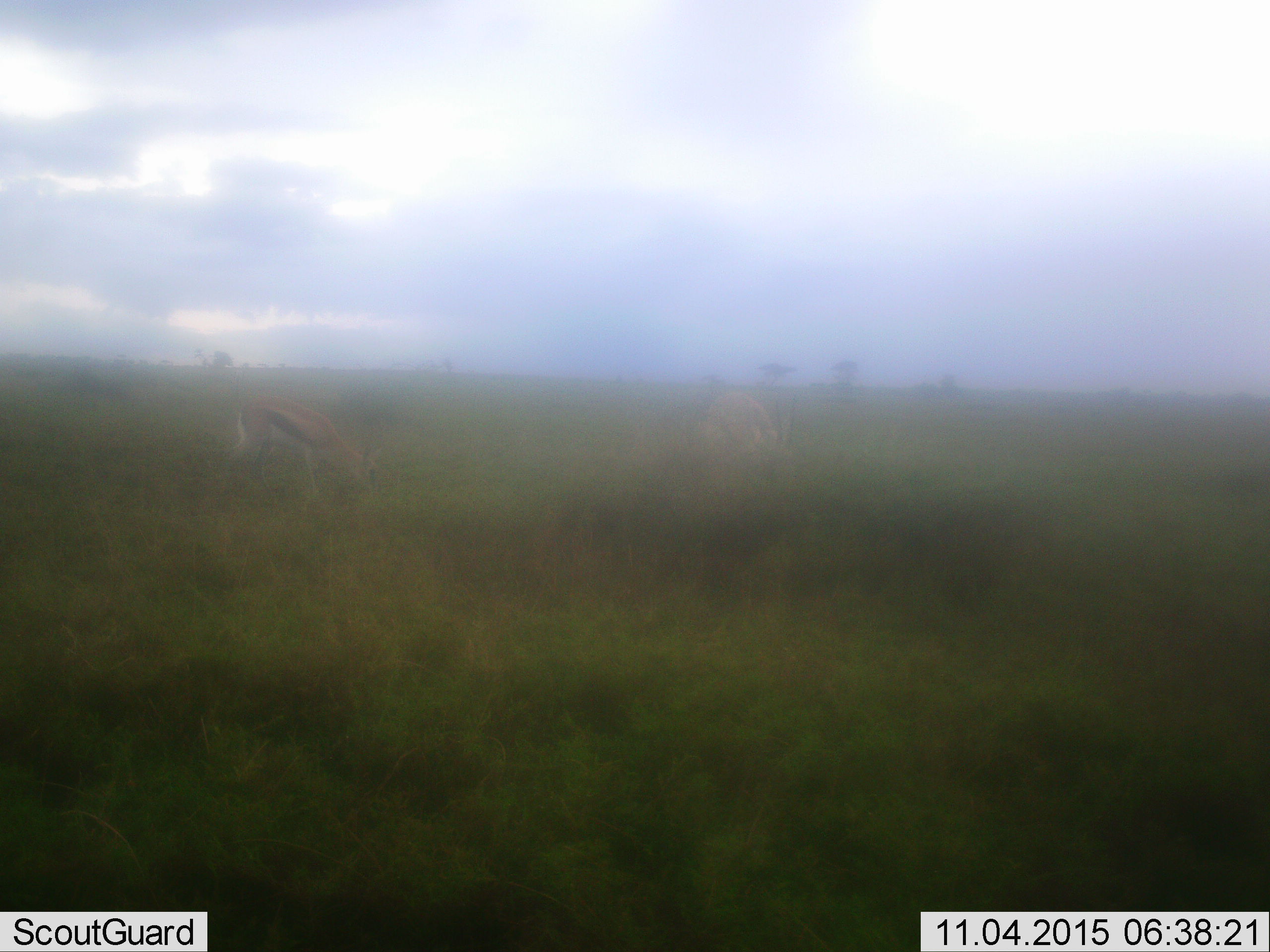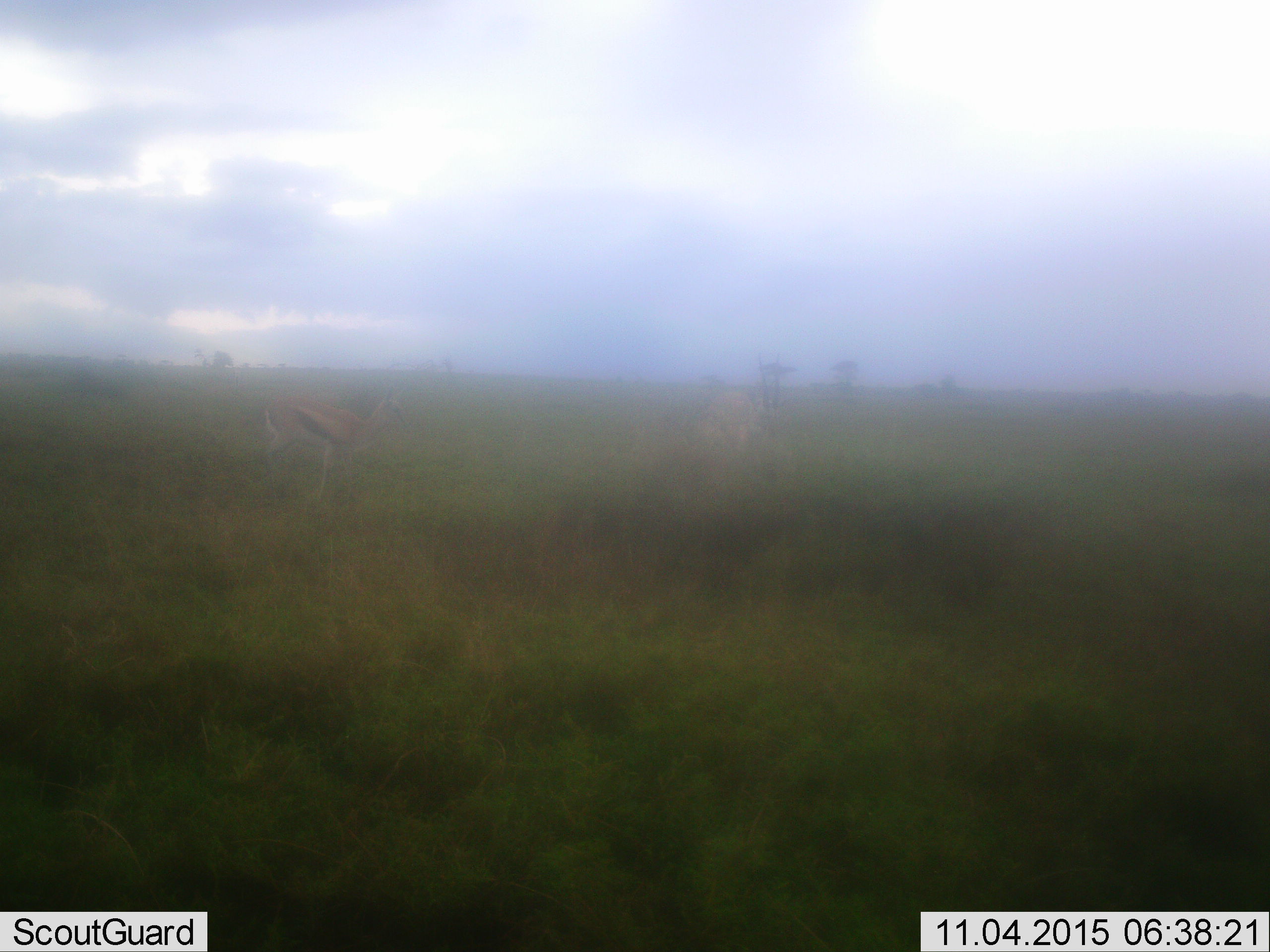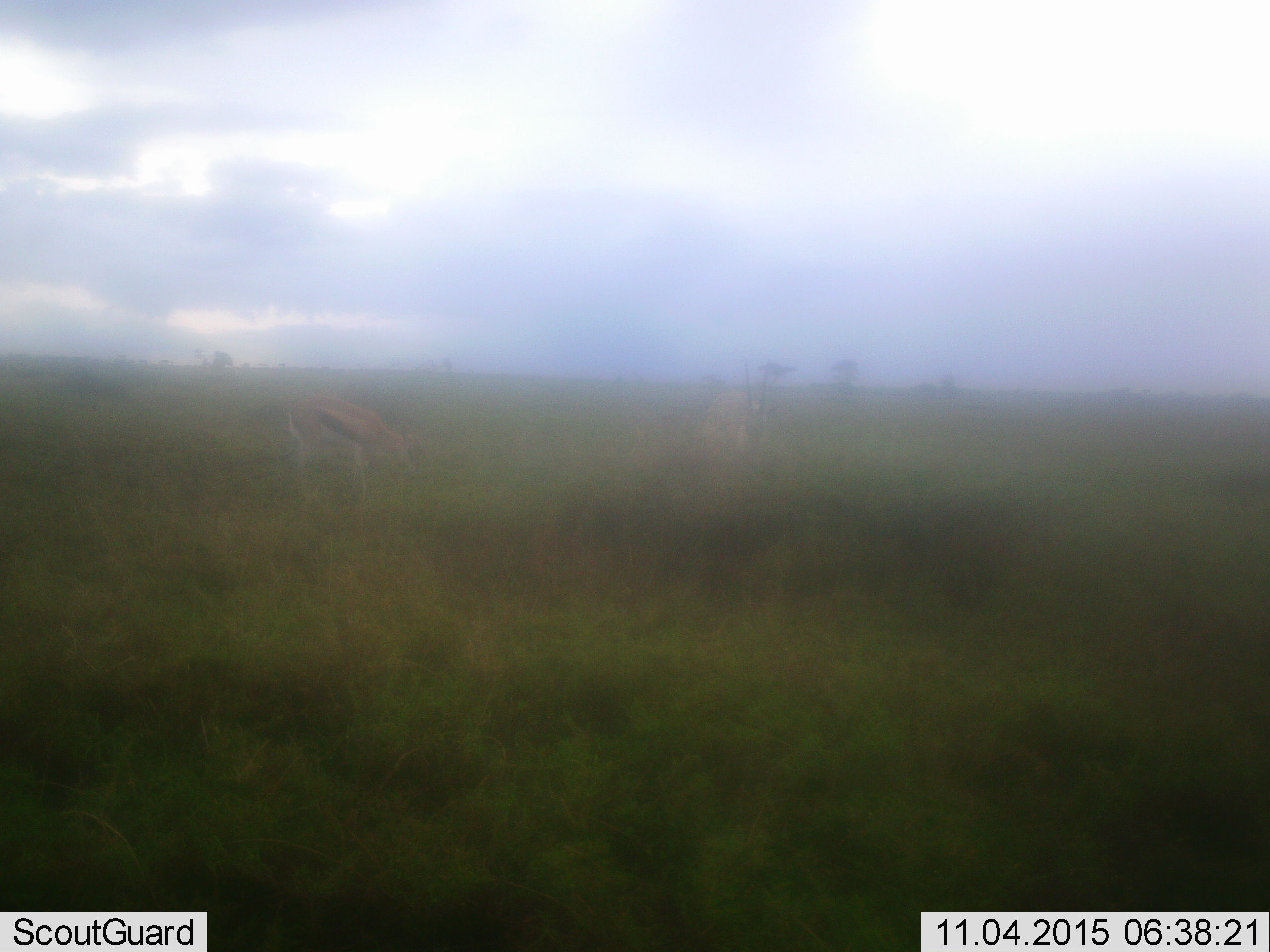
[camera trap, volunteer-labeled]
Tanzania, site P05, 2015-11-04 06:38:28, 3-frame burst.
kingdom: Animalia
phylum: Chordata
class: Mammalia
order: Artiodactyla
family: Bovidae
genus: Eudorcas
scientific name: Eudorcas thomsonii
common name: thomson's gazelle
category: gazellethomsons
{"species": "gazellethomsons (thomson's gazelle) (Eudorcas thomsonii)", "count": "2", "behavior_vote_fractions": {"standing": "20%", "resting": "0%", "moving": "40%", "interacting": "0%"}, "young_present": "0%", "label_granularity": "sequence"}